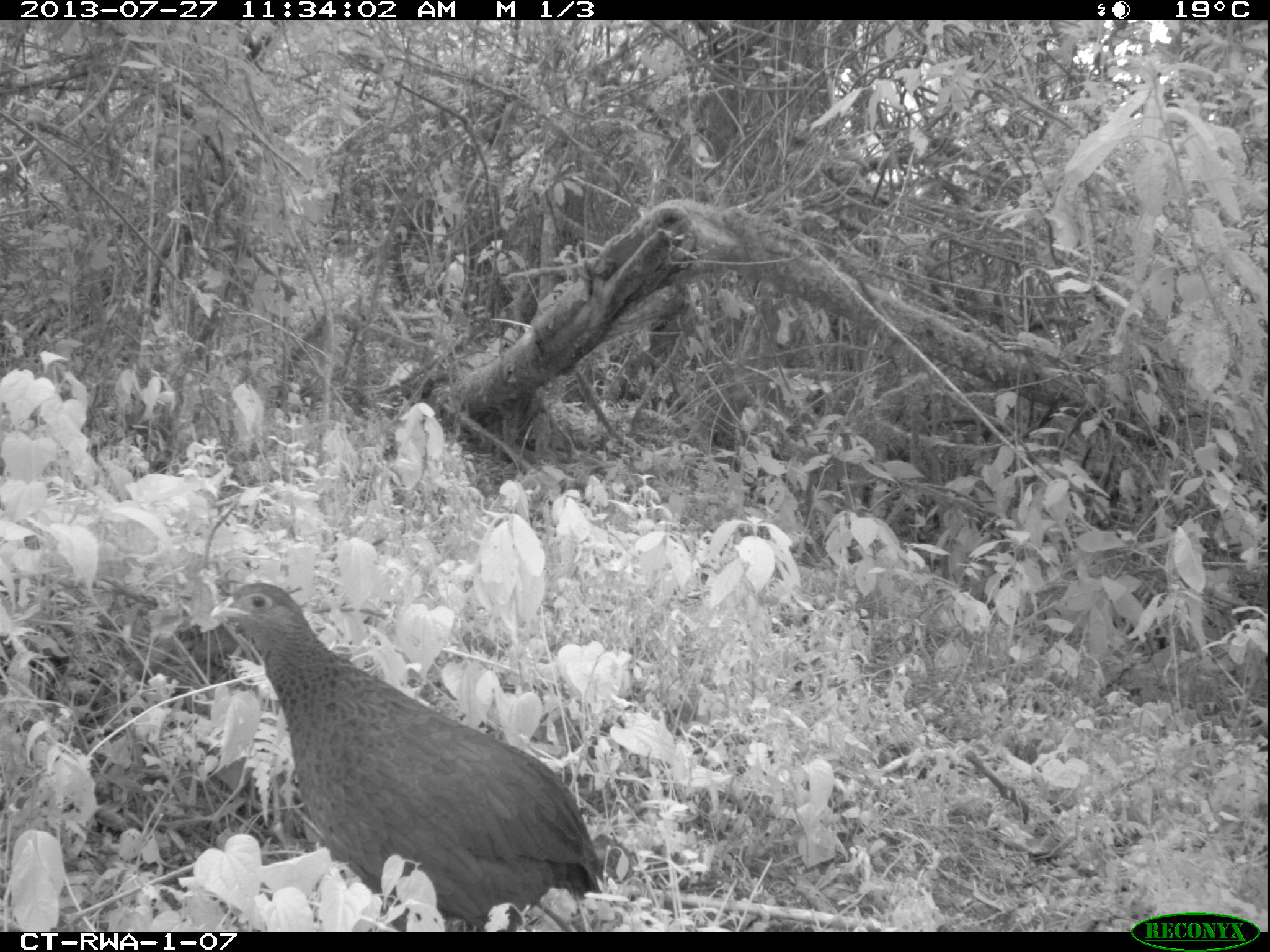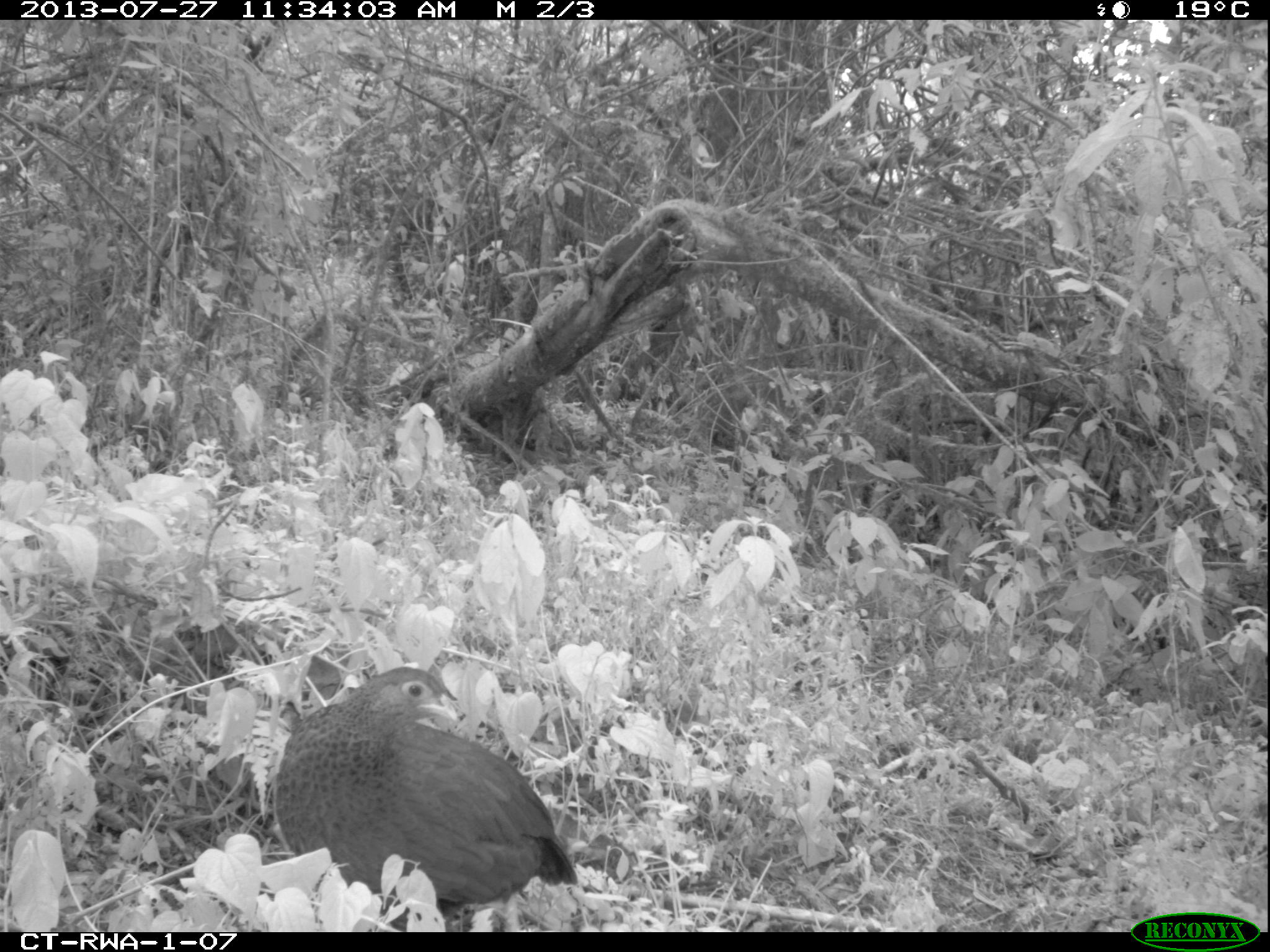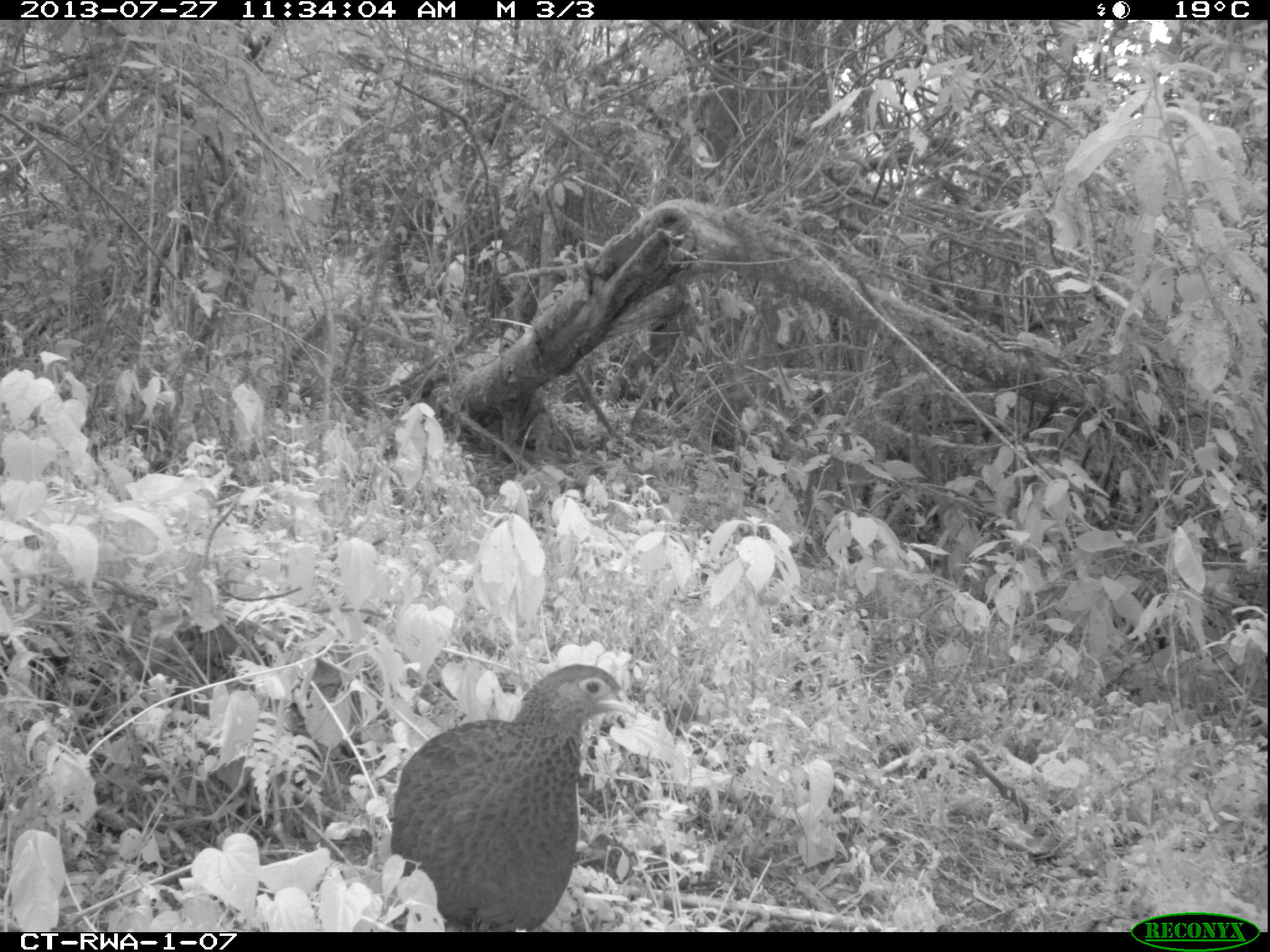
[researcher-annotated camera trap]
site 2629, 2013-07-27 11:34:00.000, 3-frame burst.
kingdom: Animalia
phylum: Chordata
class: Aves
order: Galliformes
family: Phasianidae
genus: Pternistis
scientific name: Pternistis nobilis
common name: handsome francolin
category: francolinus nobilis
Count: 1.